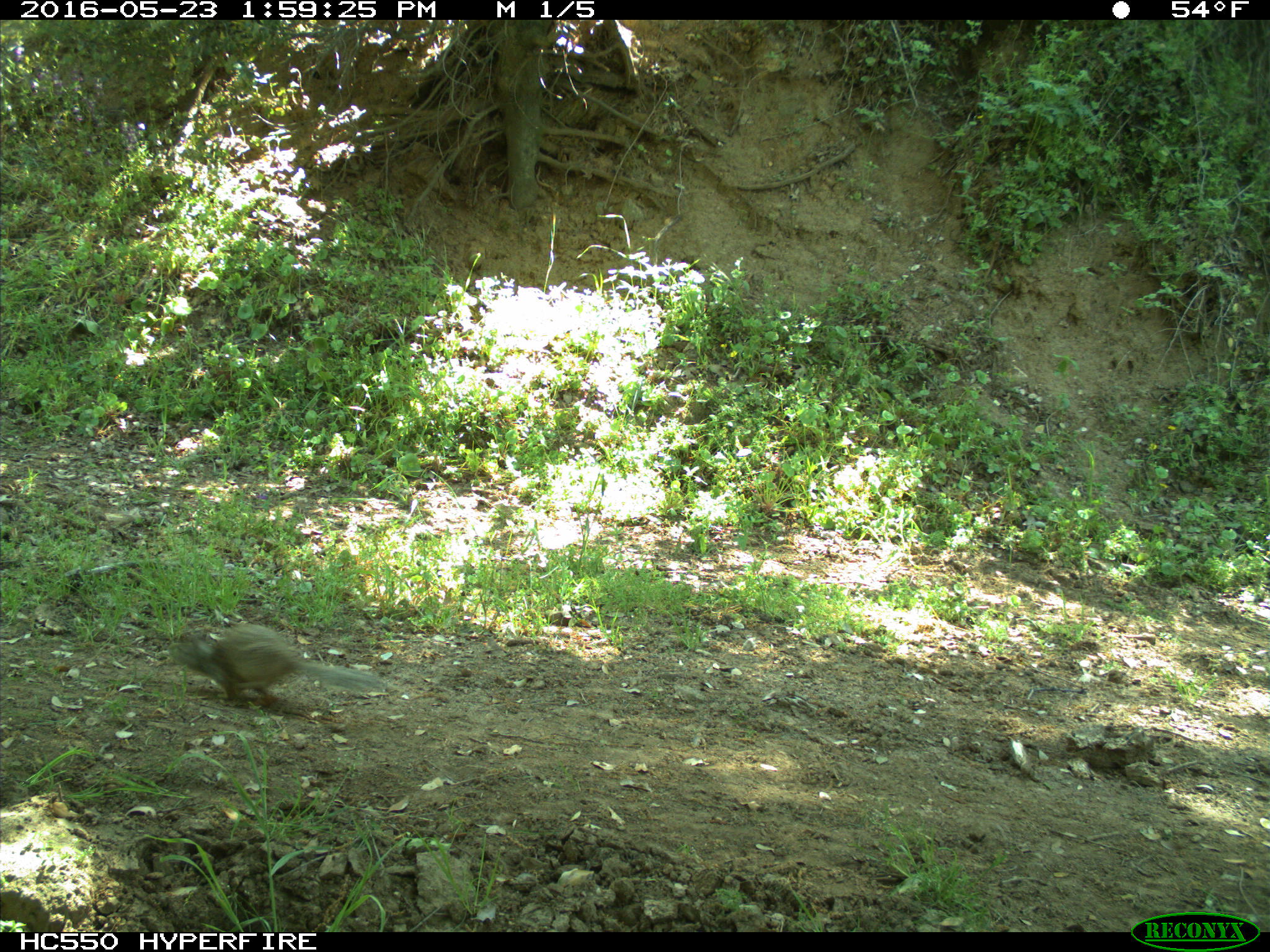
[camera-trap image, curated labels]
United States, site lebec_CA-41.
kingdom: Animalia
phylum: Chordata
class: Mammalia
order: Rodentia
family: Sciuridae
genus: Otospermophilus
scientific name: Otospermophilus beecheyi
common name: california ground squirrel